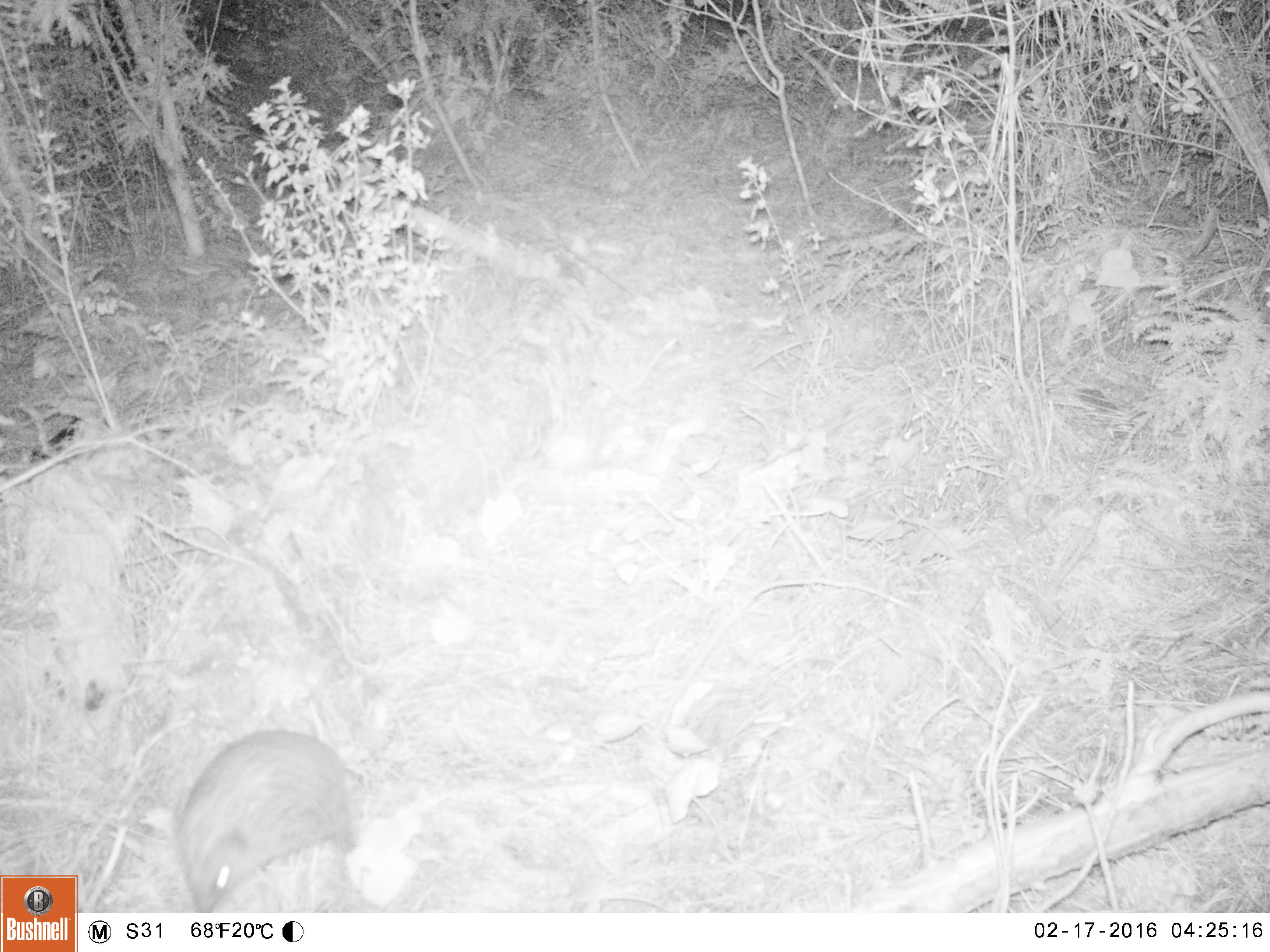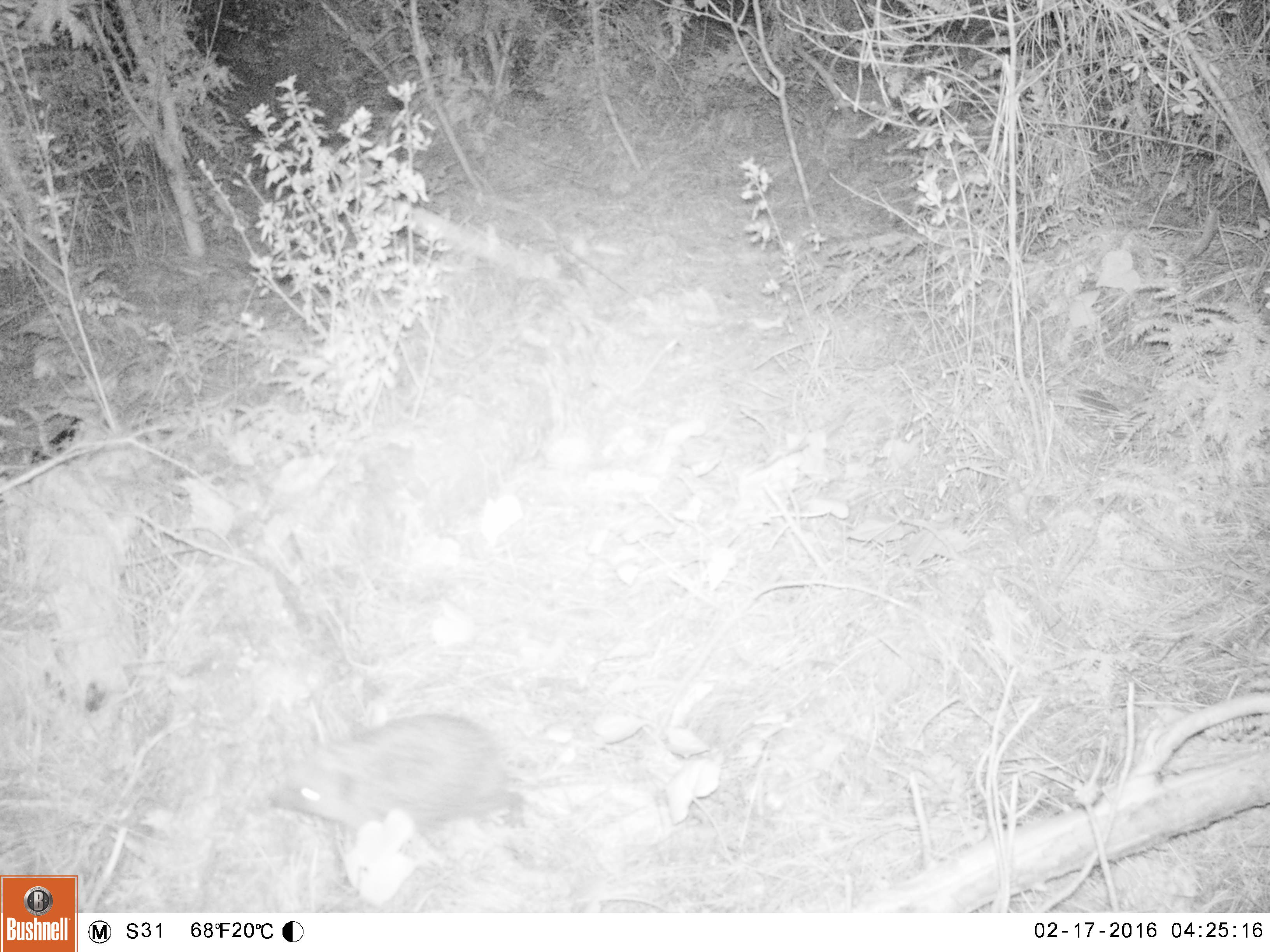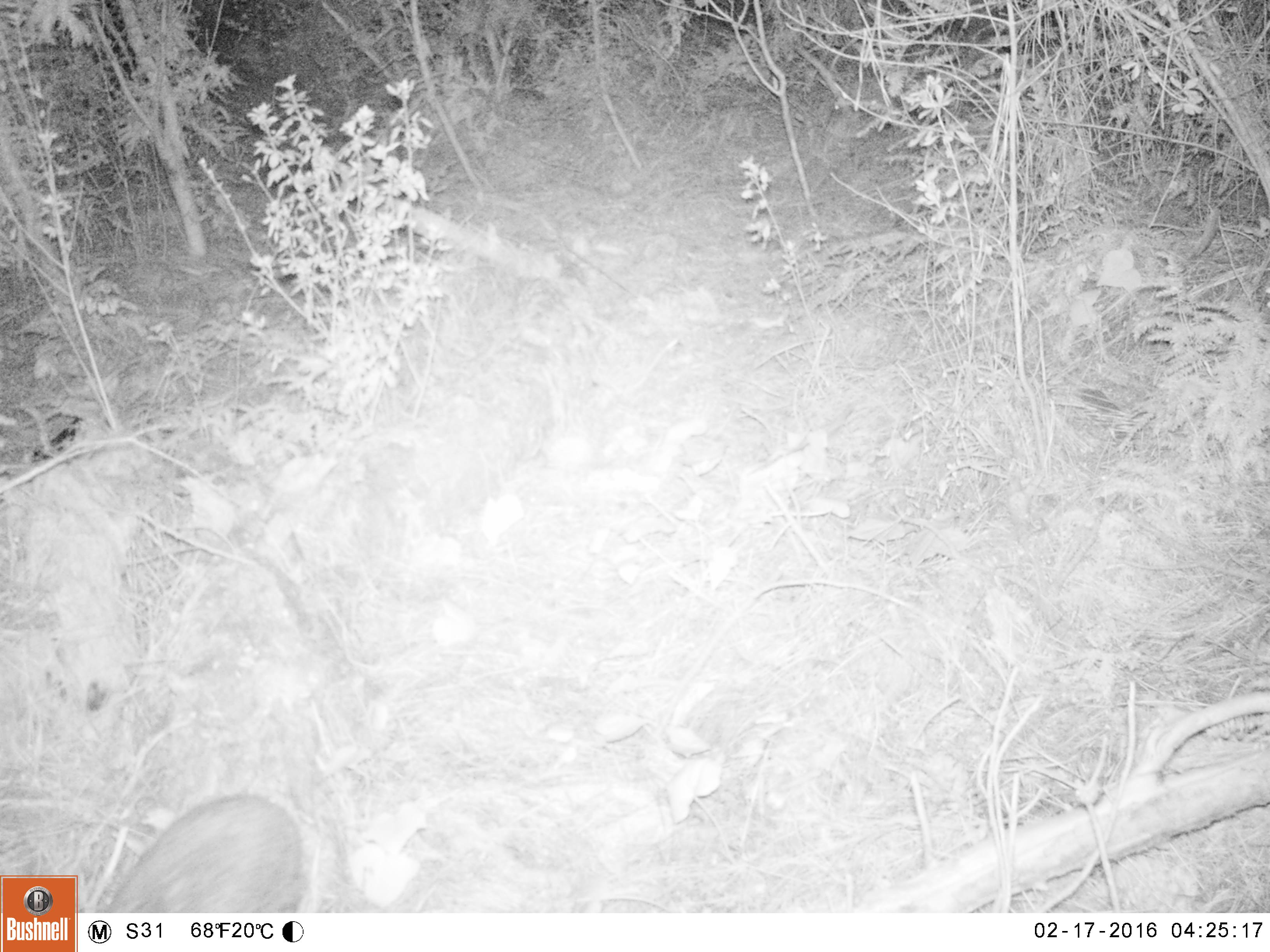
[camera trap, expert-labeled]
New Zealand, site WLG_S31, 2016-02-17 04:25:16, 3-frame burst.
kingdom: Animalia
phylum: Chordata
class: Mammalia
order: Eulipotyphla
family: Erinaceidae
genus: Erinaceus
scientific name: Erinaceus europaeus europaeus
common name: european hedgehog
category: hedgehog